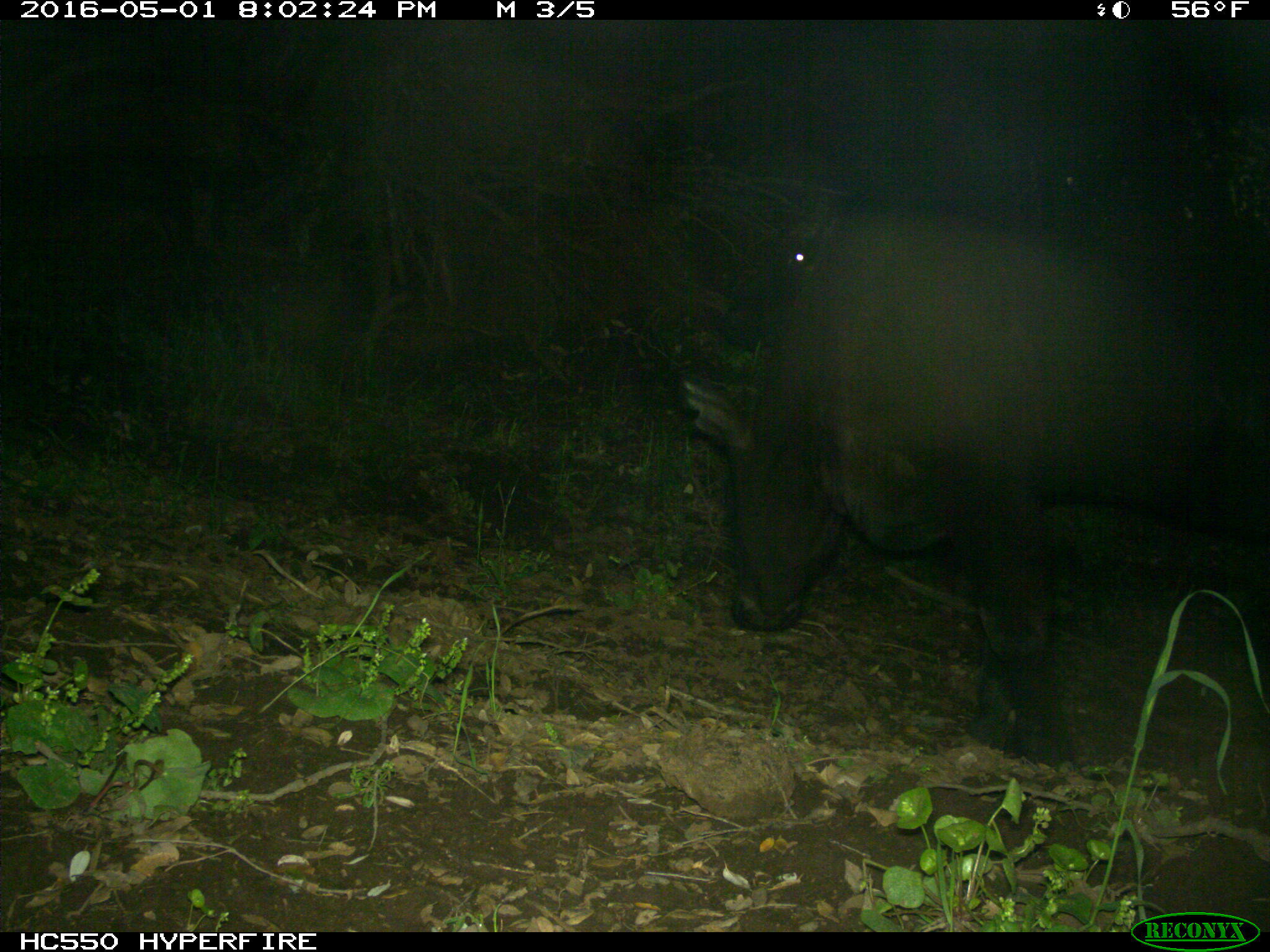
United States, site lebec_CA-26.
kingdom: Animalia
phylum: Chordata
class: Mammalia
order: Artiodactyla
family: Bovidae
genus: Bos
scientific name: Bos taurus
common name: domestic cow